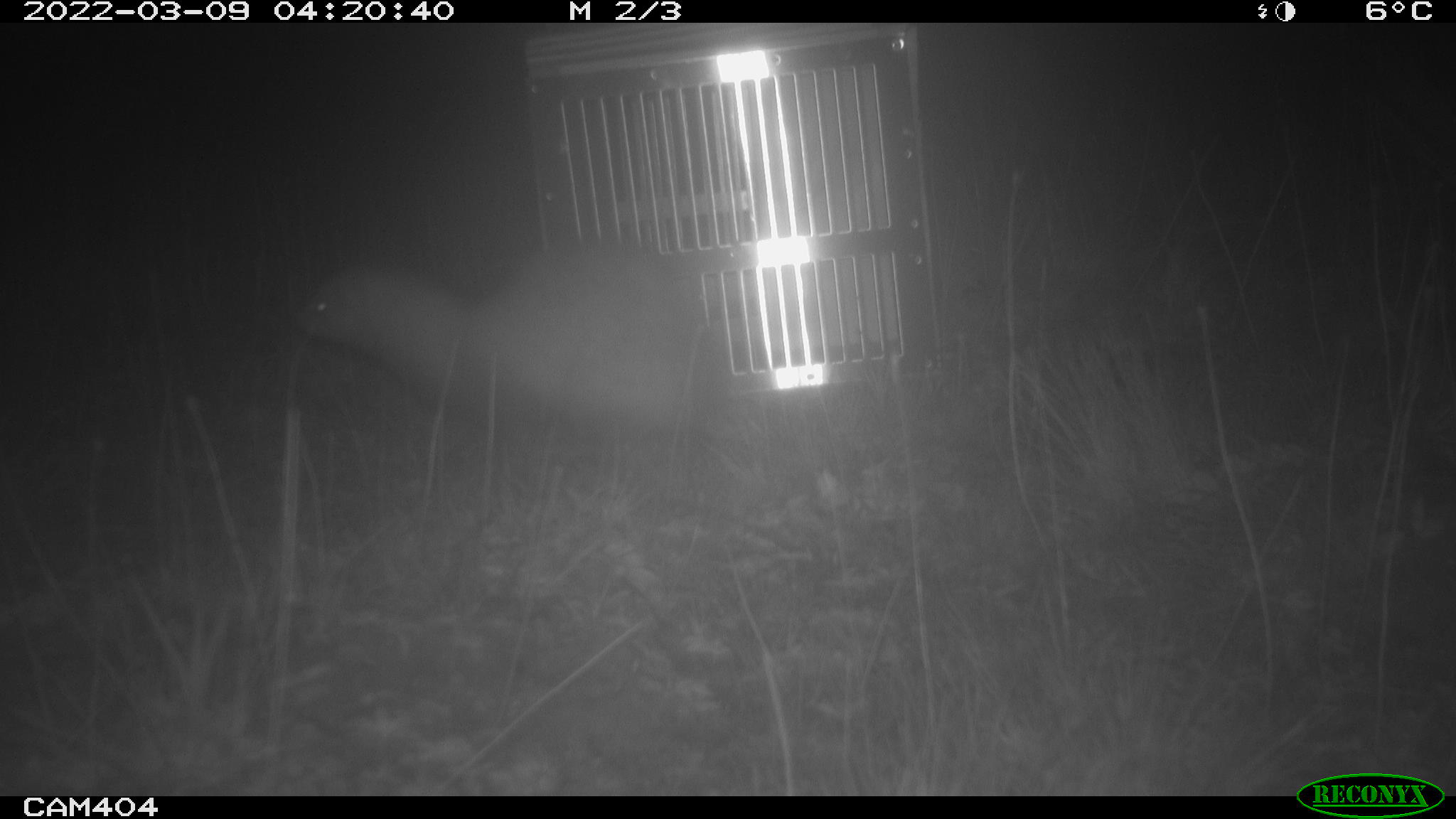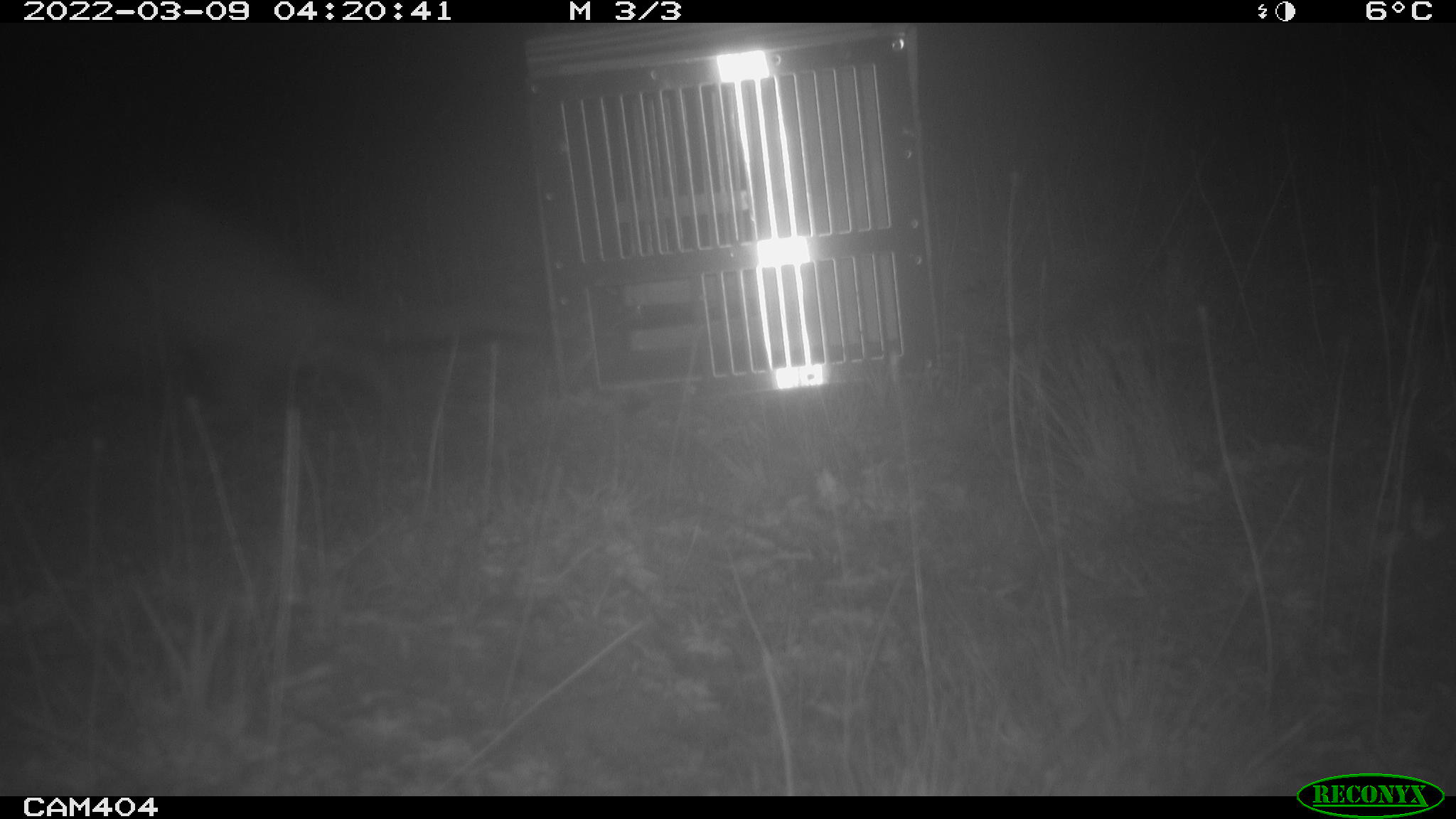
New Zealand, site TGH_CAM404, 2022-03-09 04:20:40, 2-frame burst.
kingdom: Animalia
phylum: Chordata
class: Mammalia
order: Carnivora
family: Mustelidae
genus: Mustela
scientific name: Mustela furo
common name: ferret